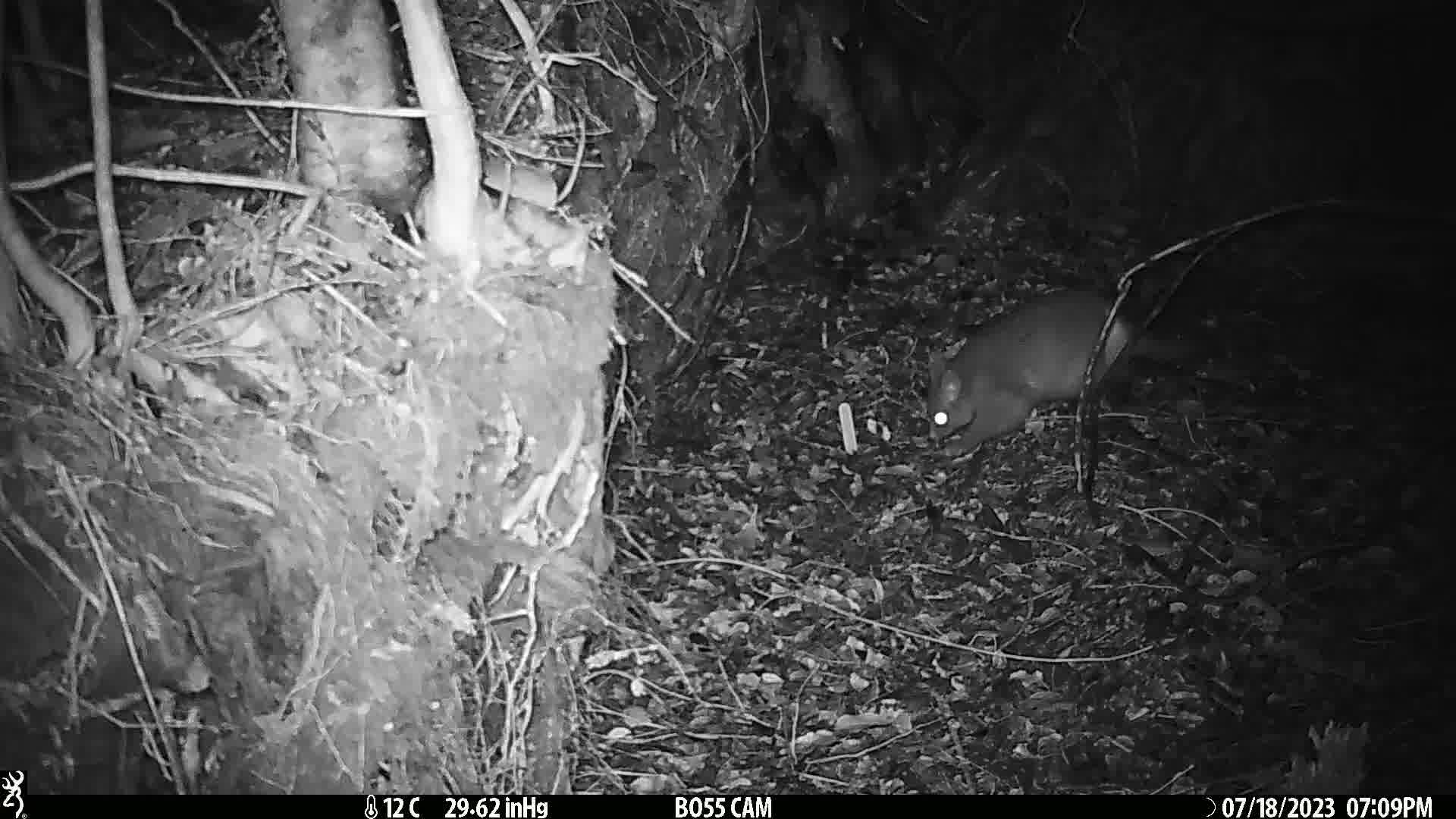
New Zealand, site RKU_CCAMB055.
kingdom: Animalia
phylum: Chordata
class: Mammalia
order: Diprotodontia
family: Phalangeridae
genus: Trichosurus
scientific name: Trichosurus vulpecula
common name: common brushtail possum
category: possum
Possum (common brushtail possum) (Trichosurus vulpecula).